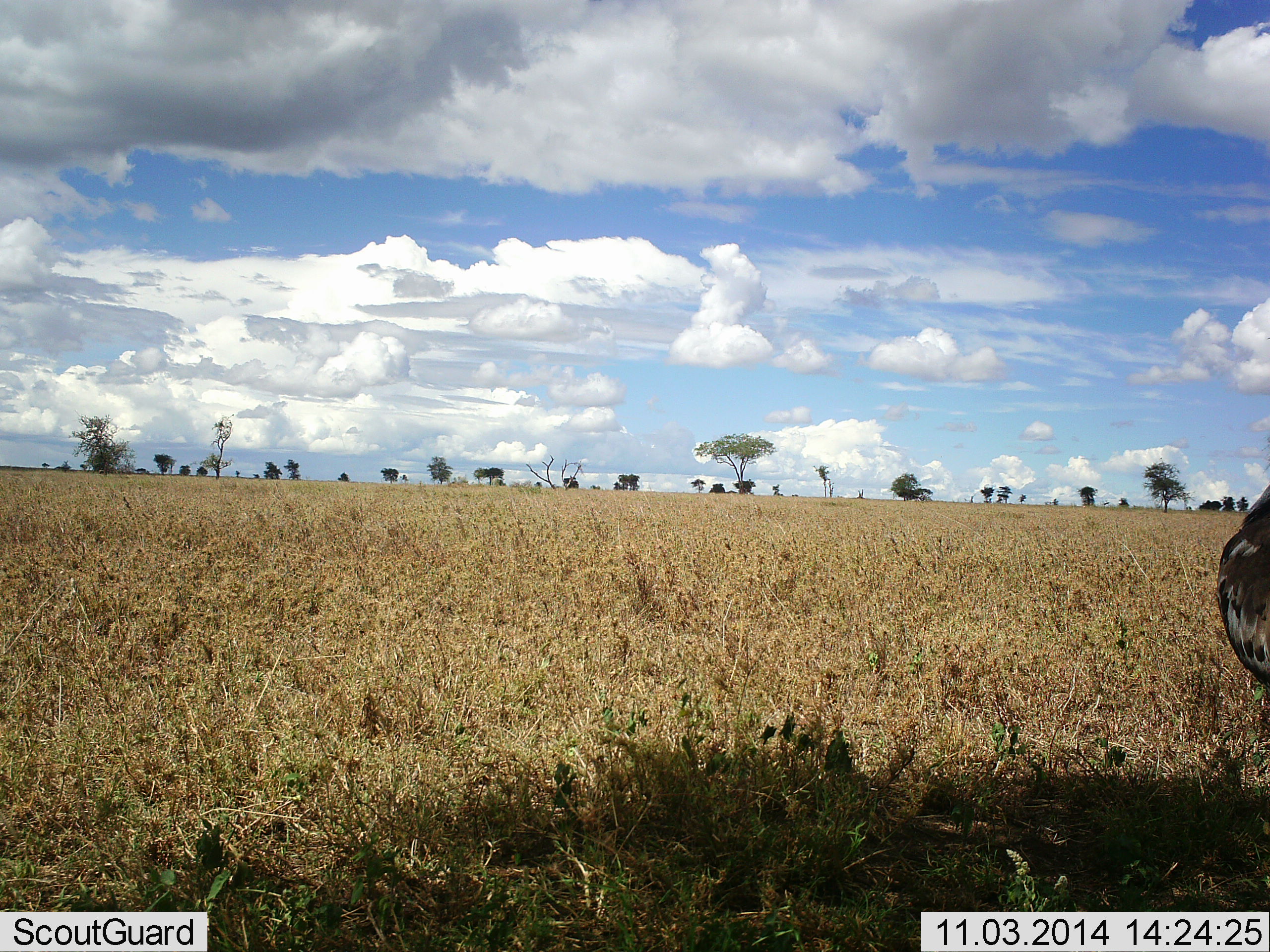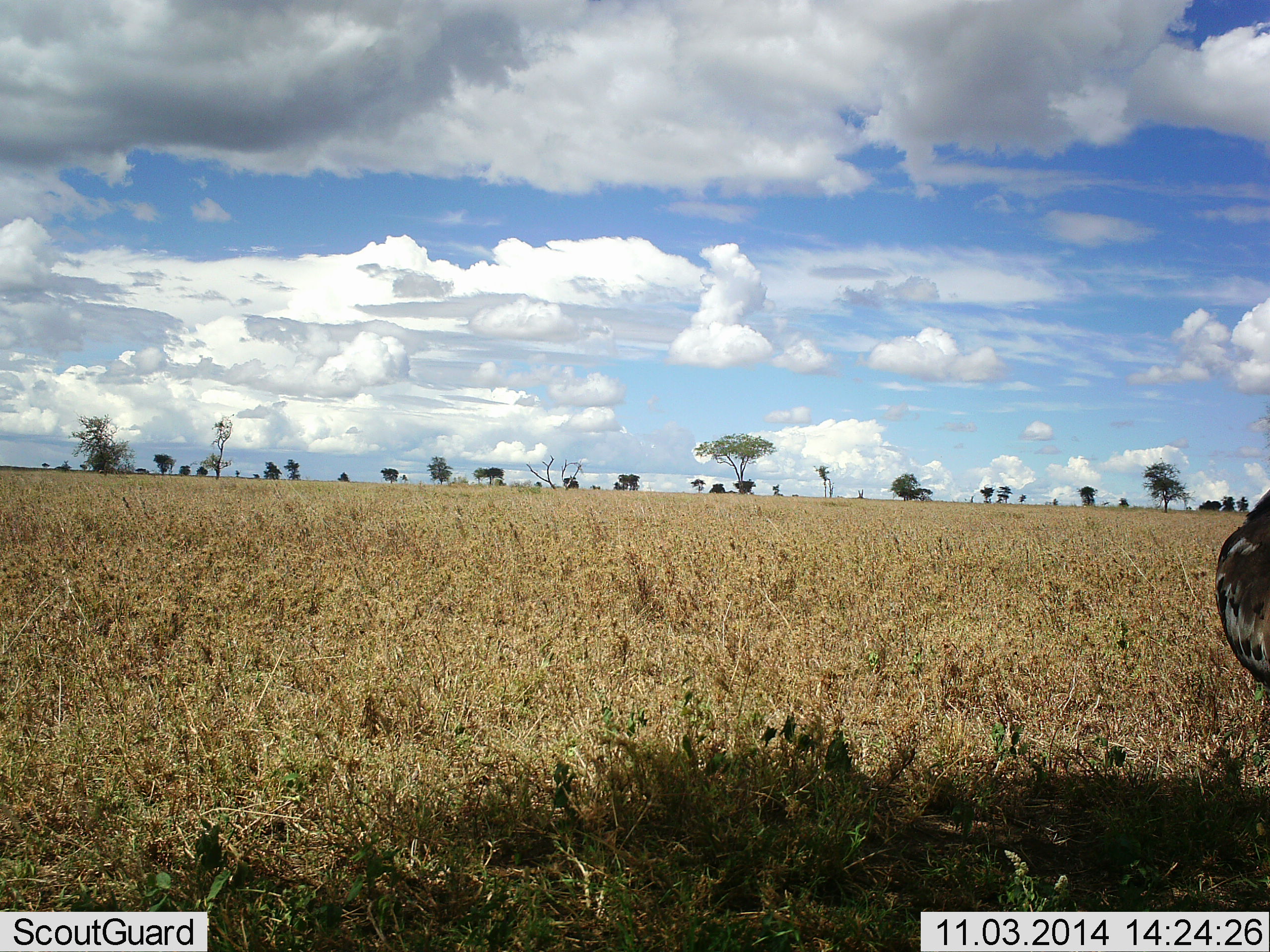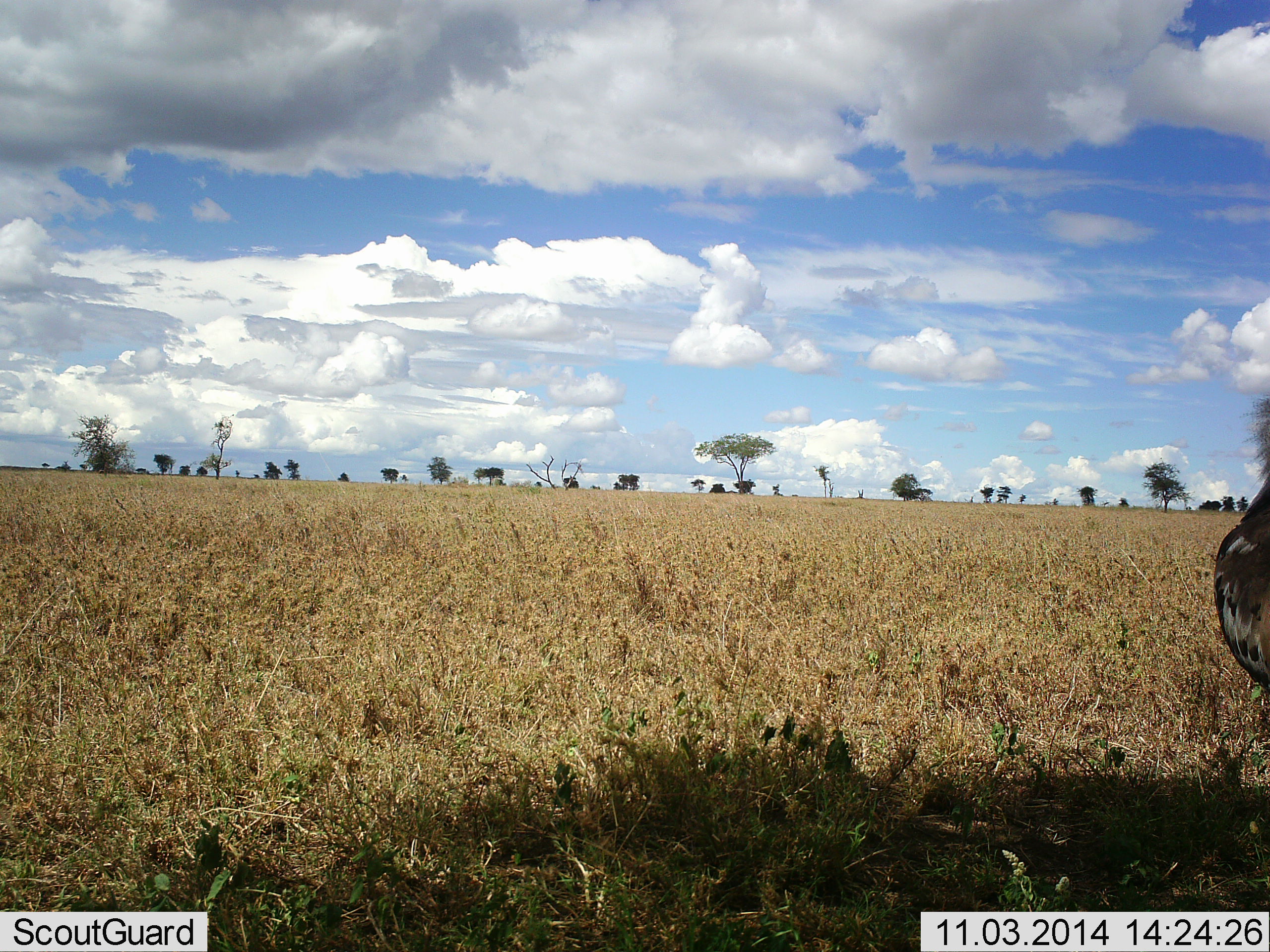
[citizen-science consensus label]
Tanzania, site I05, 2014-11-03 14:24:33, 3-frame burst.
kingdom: Animalia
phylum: Chordata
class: Aves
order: Otidiformes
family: Otididae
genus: Ardeotis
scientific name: Ardeotis kori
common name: kori bustard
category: koribustard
Koribustard (kori bustard) (Ardeotis kori), count 1. Behavior (volunteer vote fractions): standing 100%, resting 0%, moving 0%, interacting 0%. Young present (vote fraction): 0%. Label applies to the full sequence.